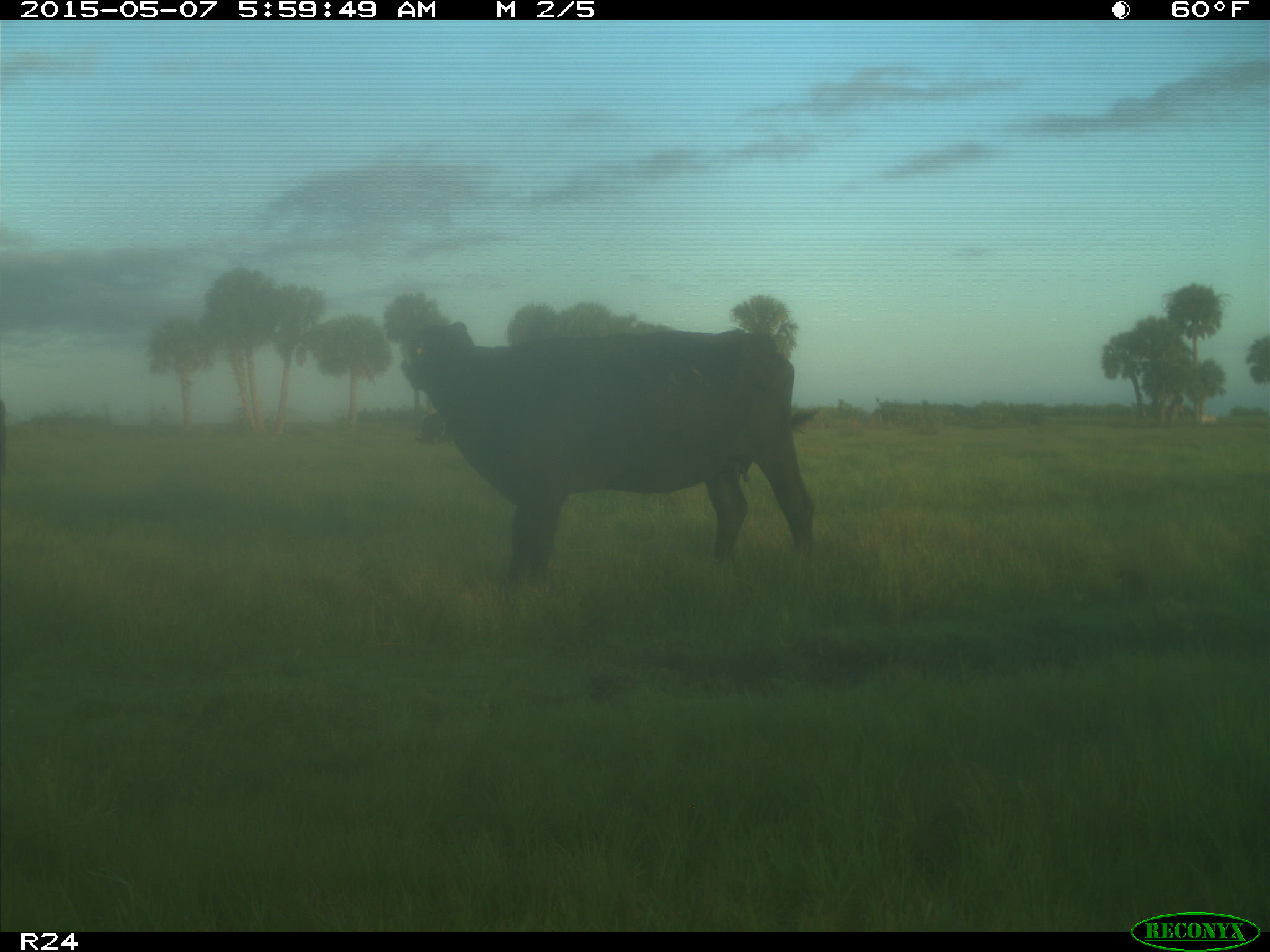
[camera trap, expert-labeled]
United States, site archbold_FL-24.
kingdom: Animalia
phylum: Chordata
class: Mammalia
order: Artiodactyla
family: Bovidae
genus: Bos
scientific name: Bos taurus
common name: domestic cow